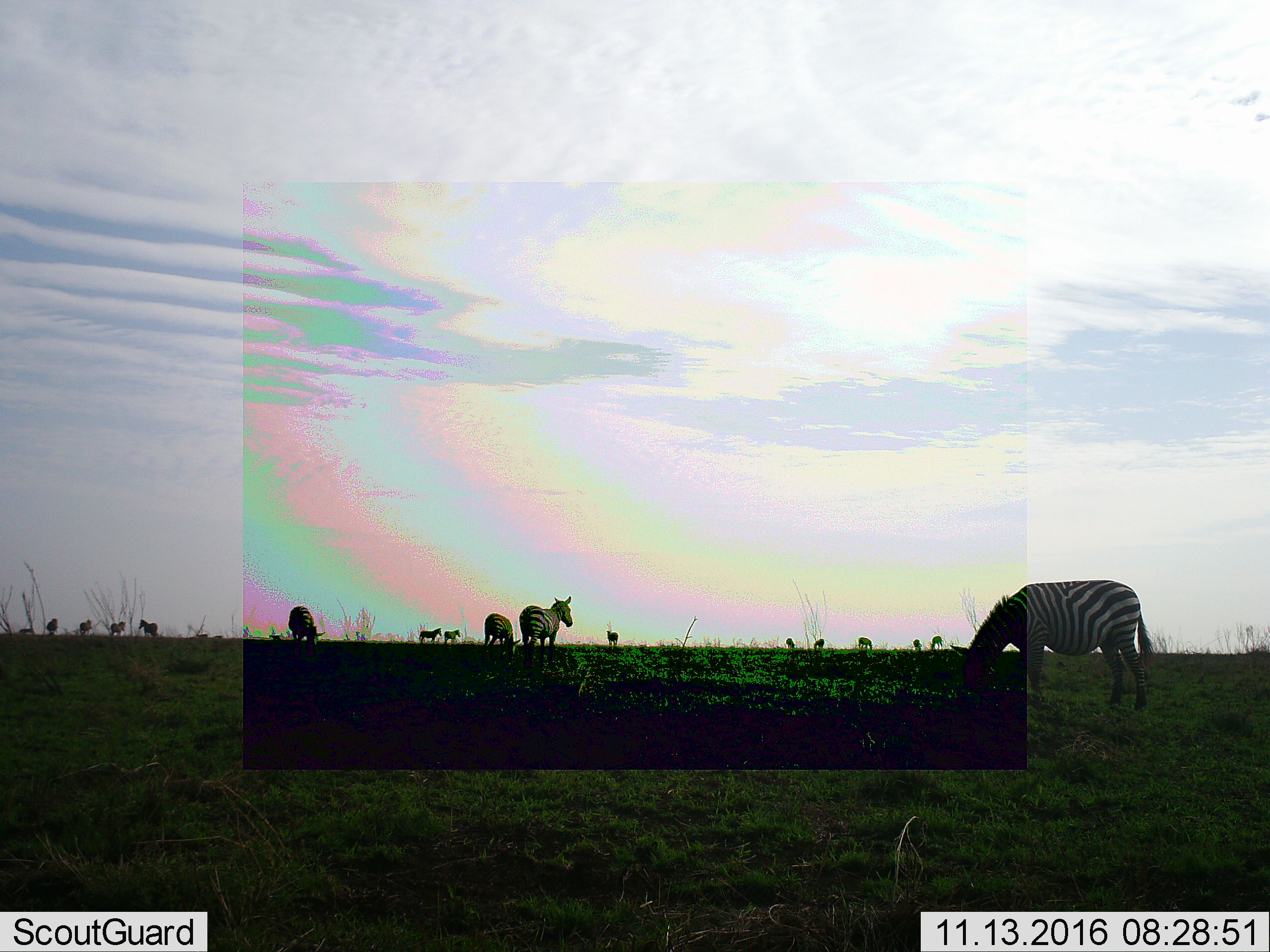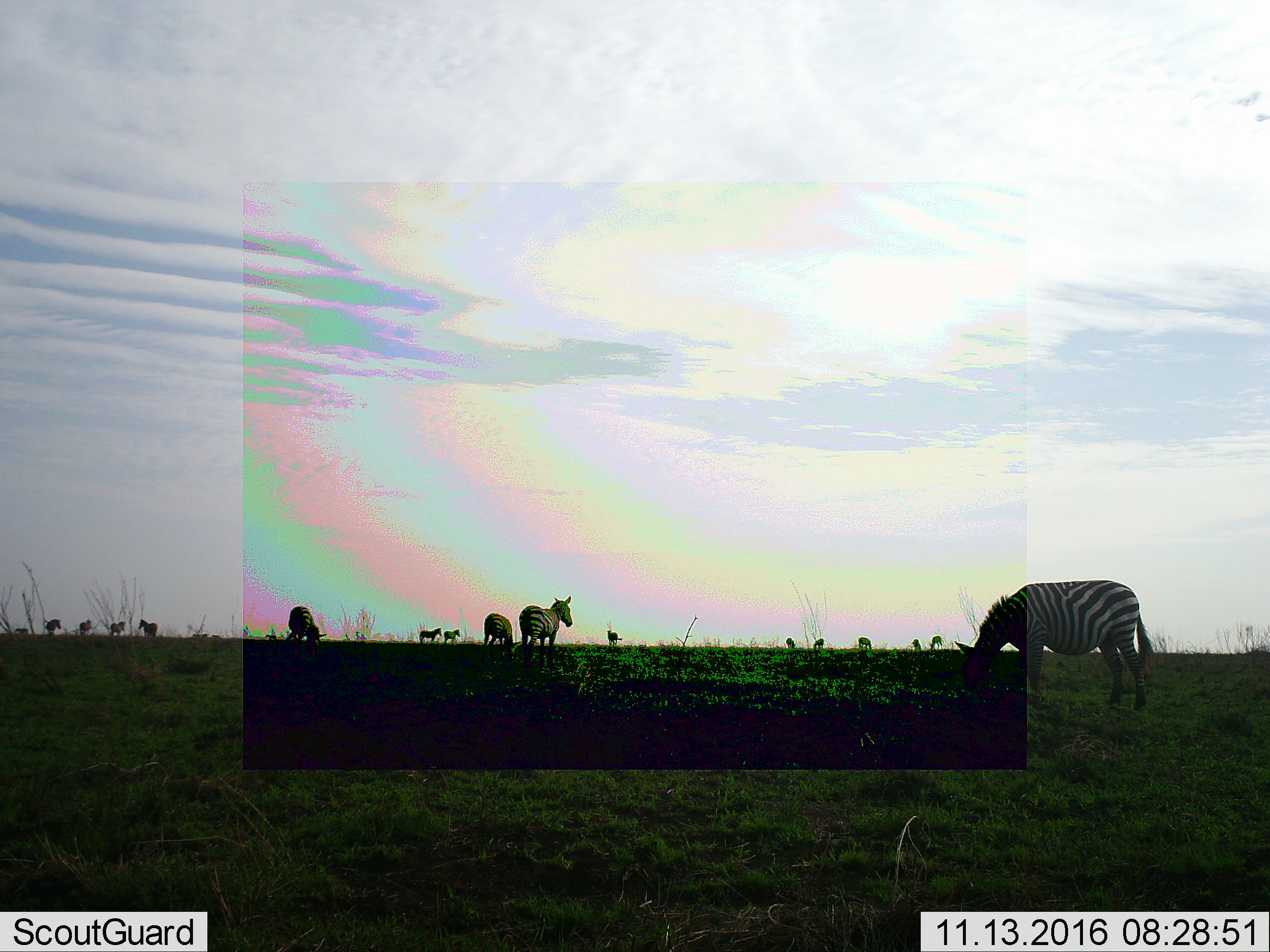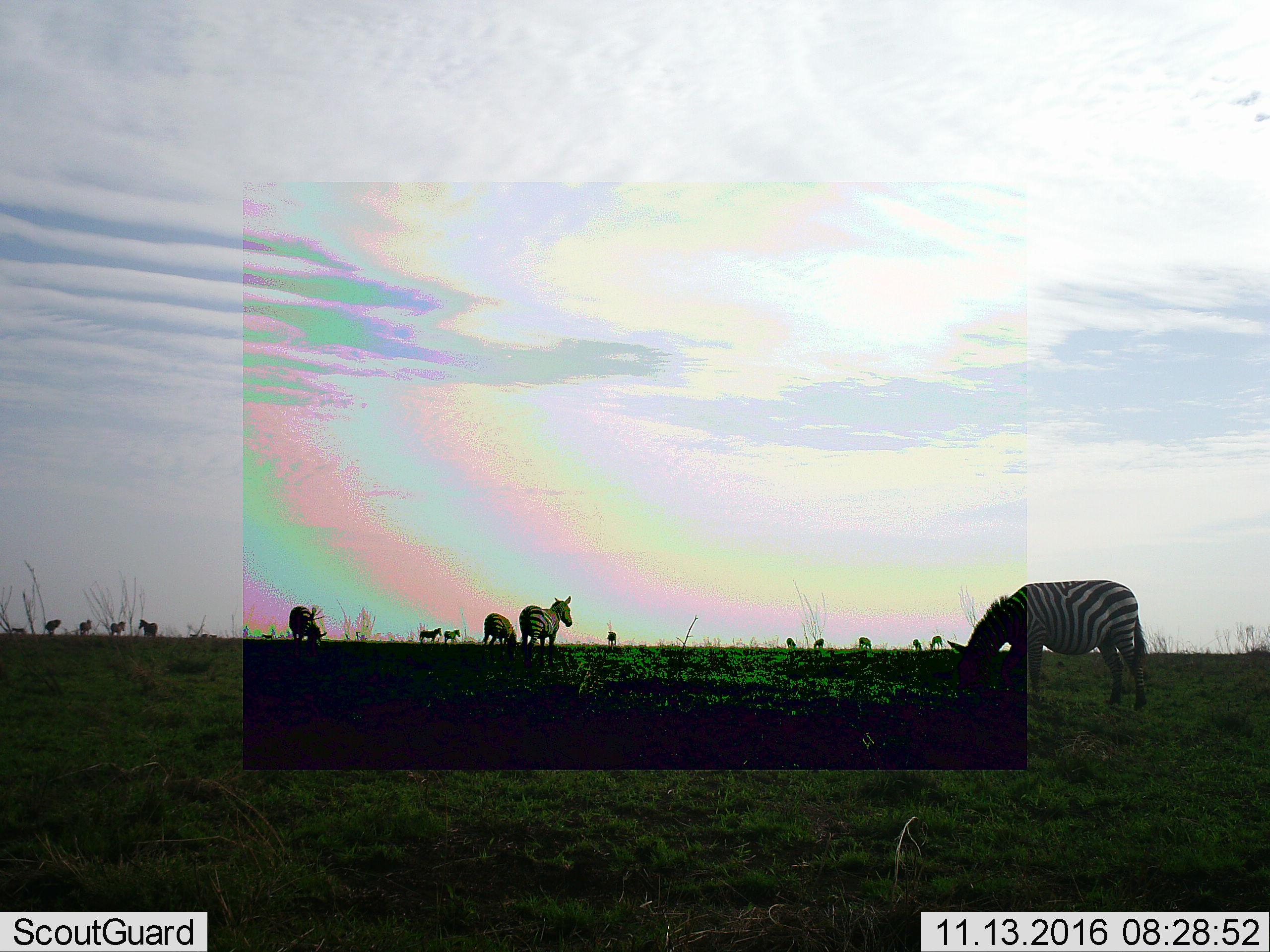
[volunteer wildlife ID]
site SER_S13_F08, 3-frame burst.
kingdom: Animalia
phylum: Chordata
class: Mammalia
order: Perissodactyla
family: Equidae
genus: Equus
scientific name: Equus quagga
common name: plains zebra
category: zebraplains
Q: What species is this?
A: Zebraplains (plains zebra) (Equus quagga).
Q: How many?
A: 11-50.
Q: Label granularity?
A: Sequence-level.